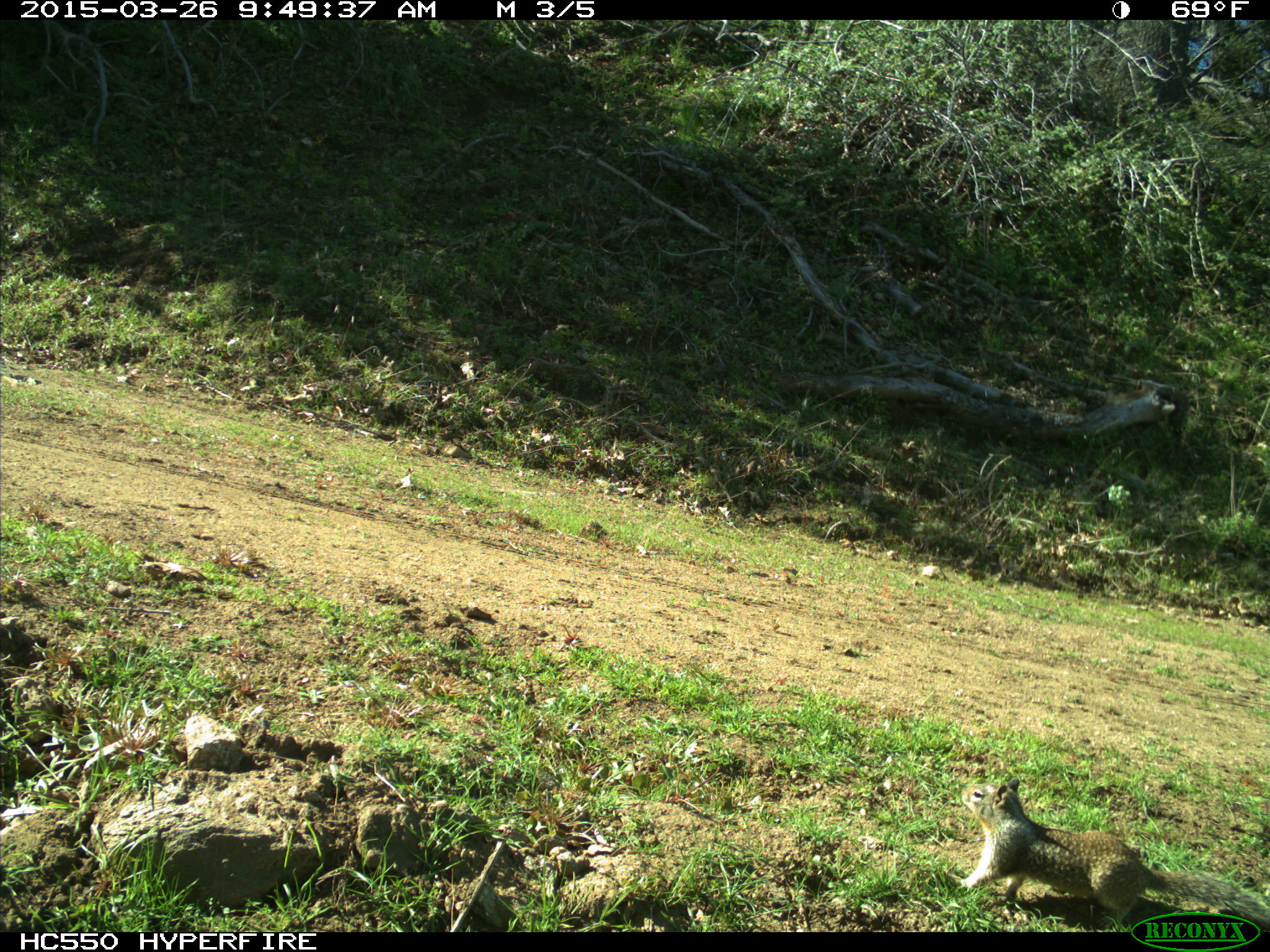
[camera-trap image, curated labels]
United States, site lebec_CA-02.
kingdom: Animalia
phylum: Chordata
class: Mammalia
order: Rodentia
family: Sciuridae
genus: Otospermophilus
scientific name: Otospermophilus beecheyi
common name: california ground squirrel